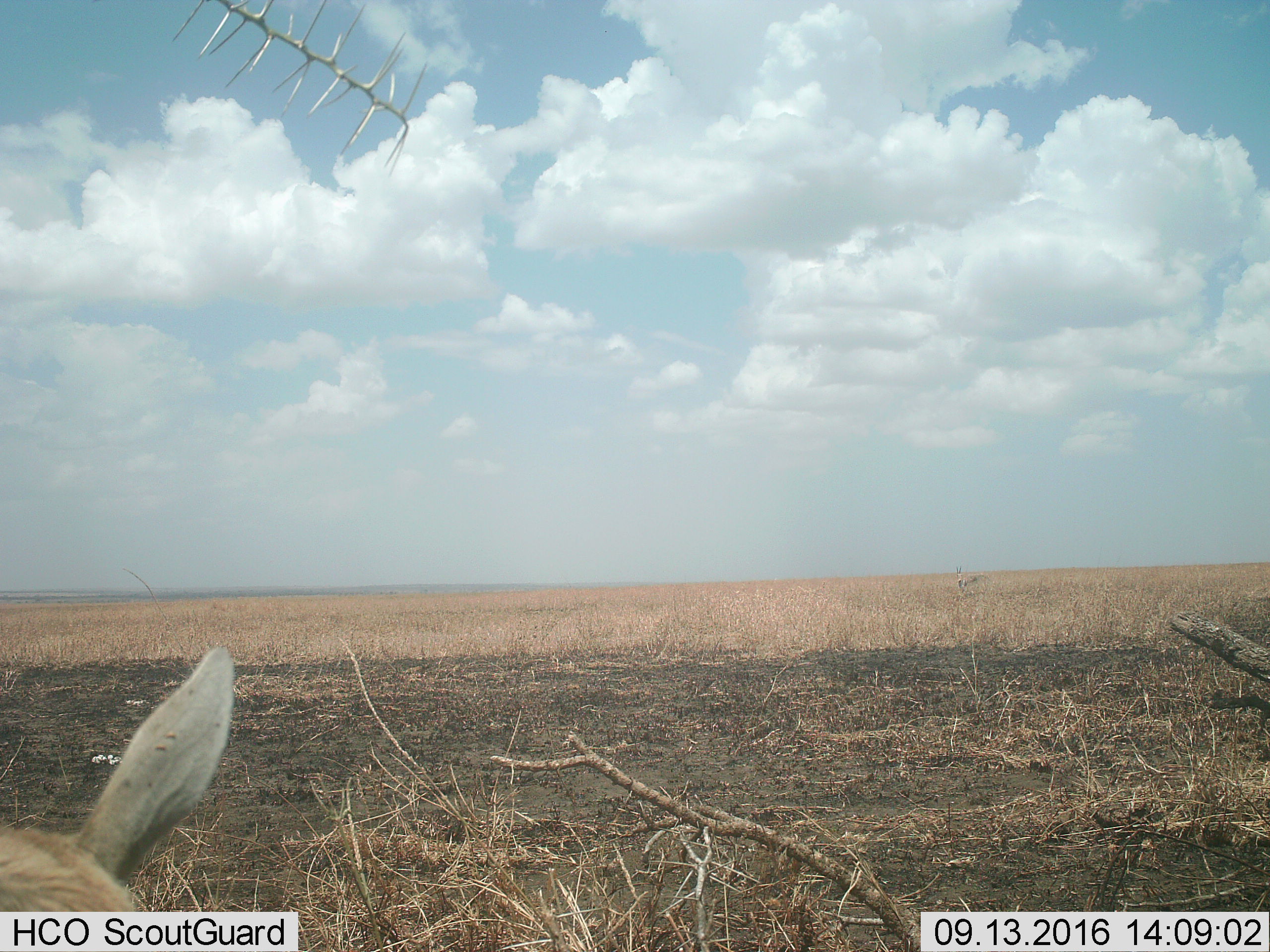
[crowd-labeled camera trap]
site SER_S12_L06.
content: unidentified animal